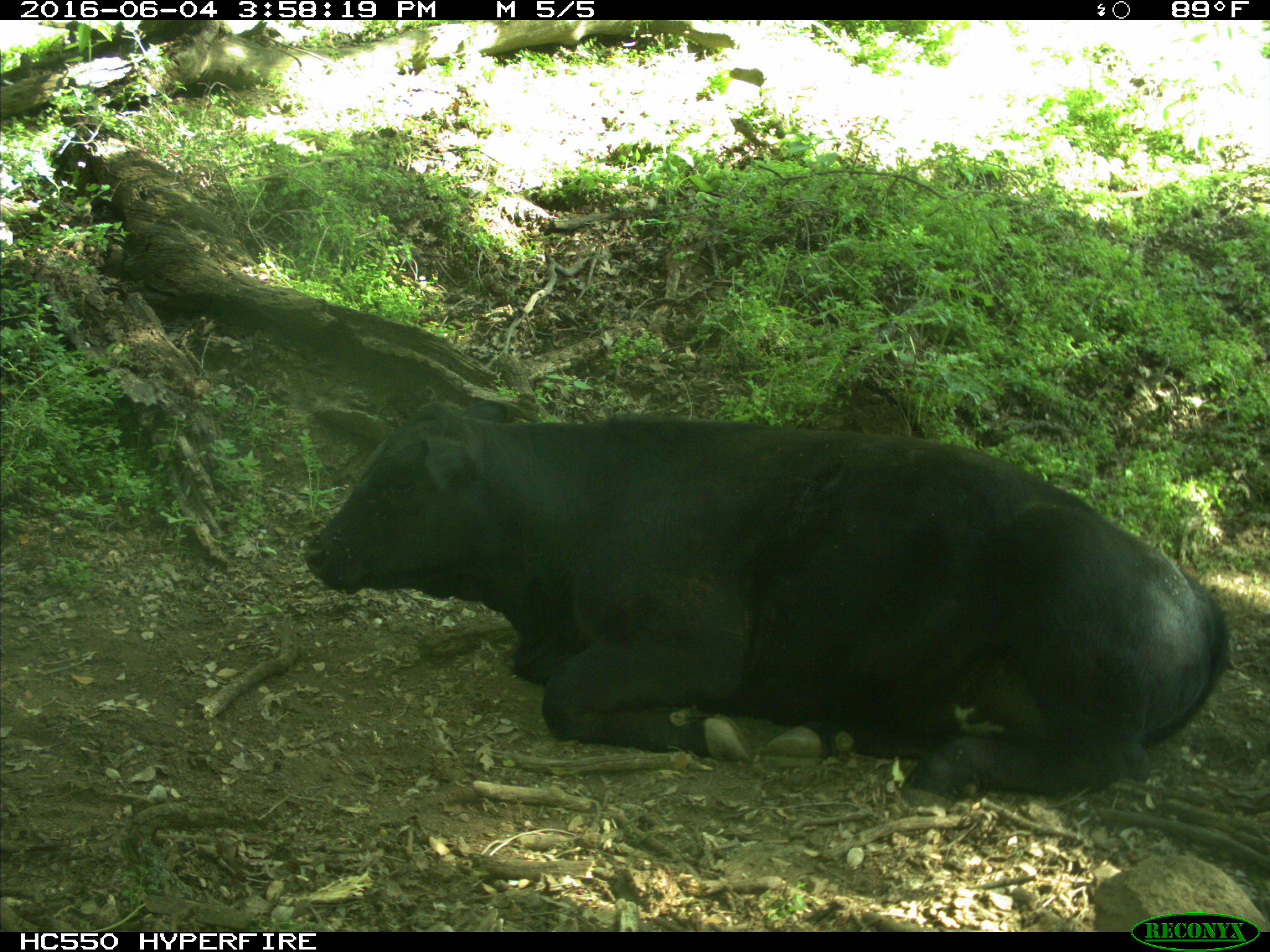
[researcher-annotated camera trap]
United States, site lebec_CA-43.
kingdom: Animalia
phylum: Chordata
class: Mammalia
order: Artiodactyla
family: Bovidae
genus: Bos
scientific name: Bos taurus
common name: domestic cow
Bos taurus (domestic cow).